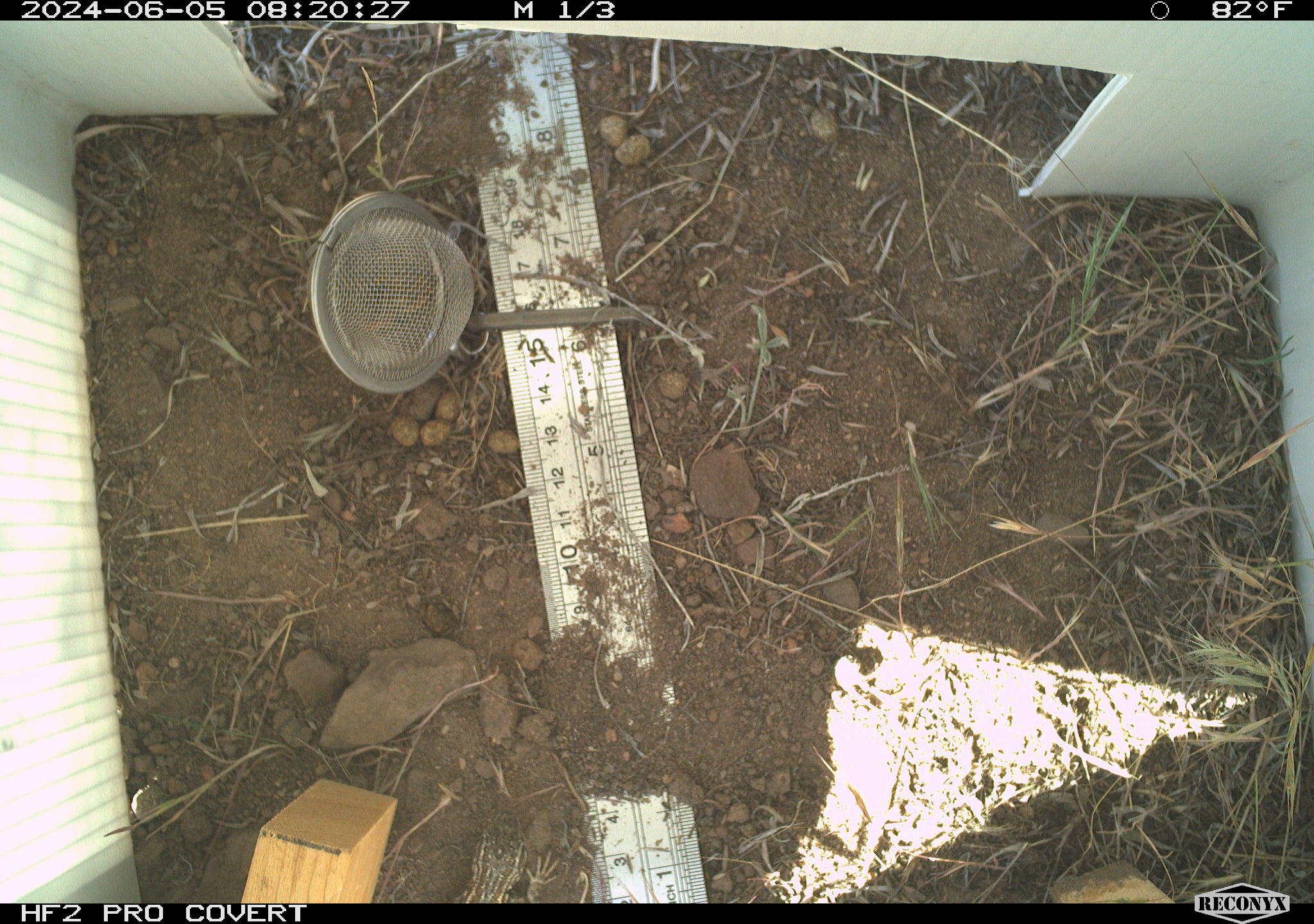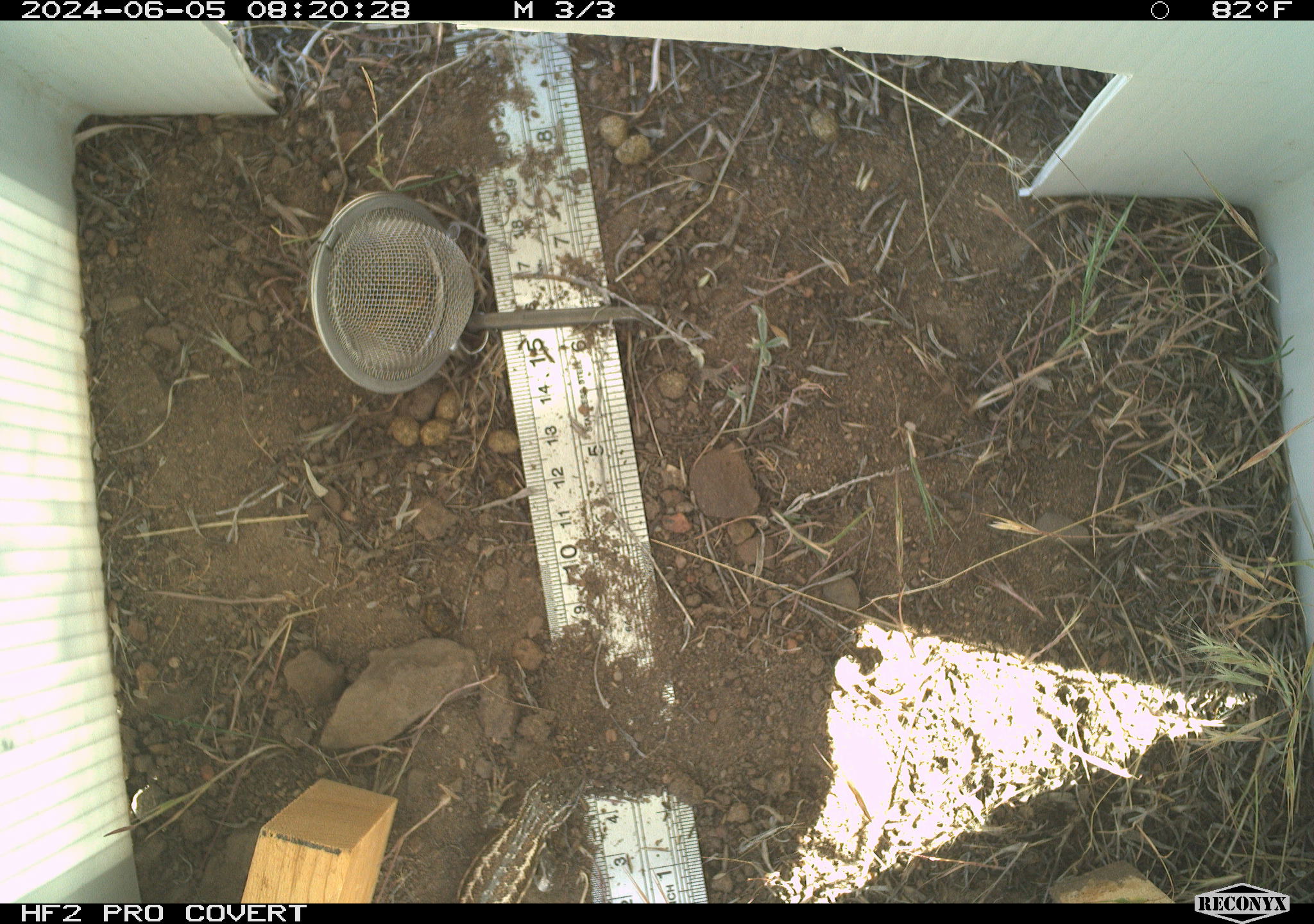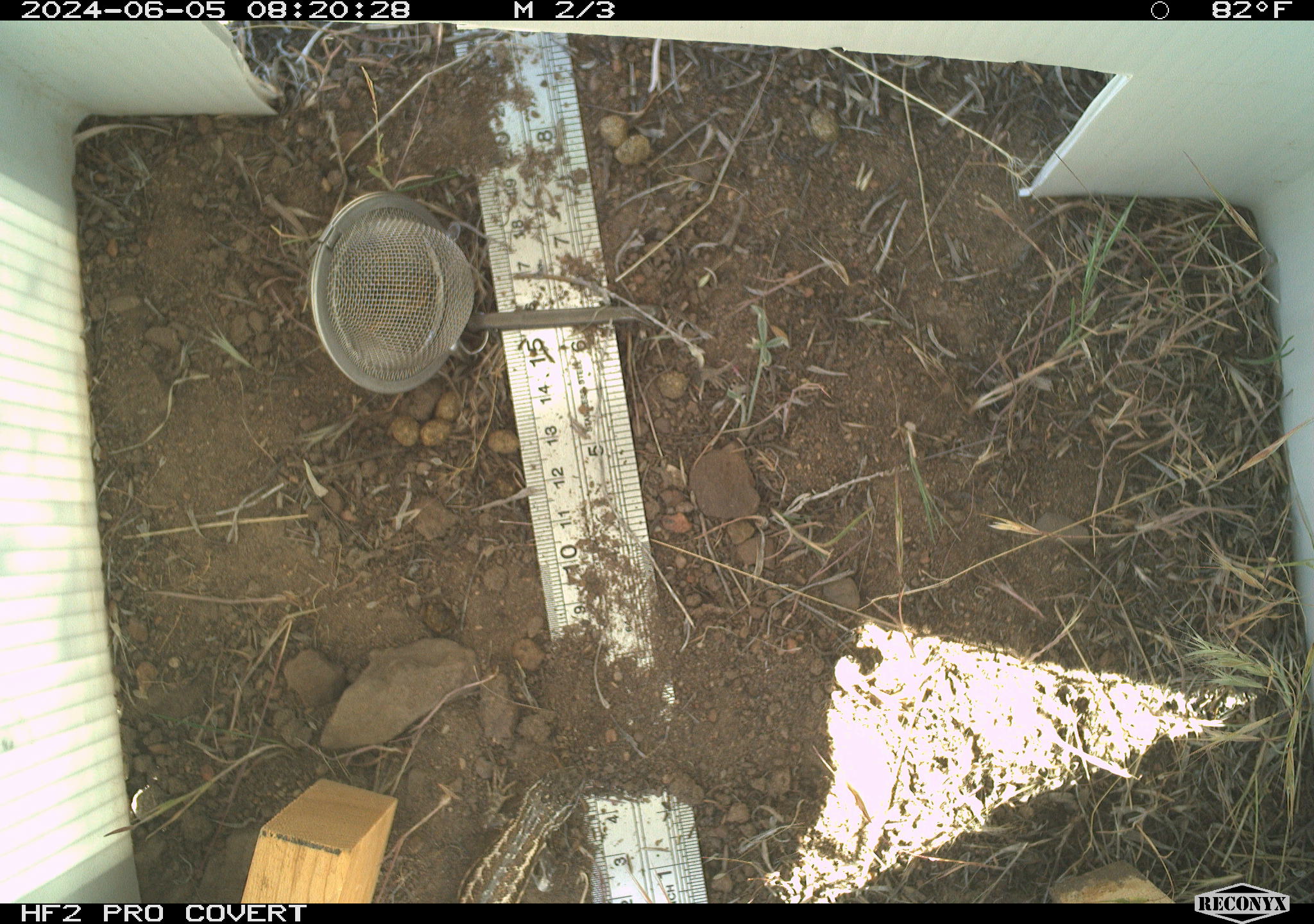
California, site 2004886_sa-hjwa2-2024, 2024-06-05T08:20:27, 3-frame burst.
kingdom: Animalia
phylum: Chordata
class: Reptilia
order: Squamata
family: Phrynosomatidae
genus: Sceloporus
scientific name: Sceloporus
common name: spiny lizards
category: sceloporus species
Sceloporus species (spiny lizards) (Sceloporus).